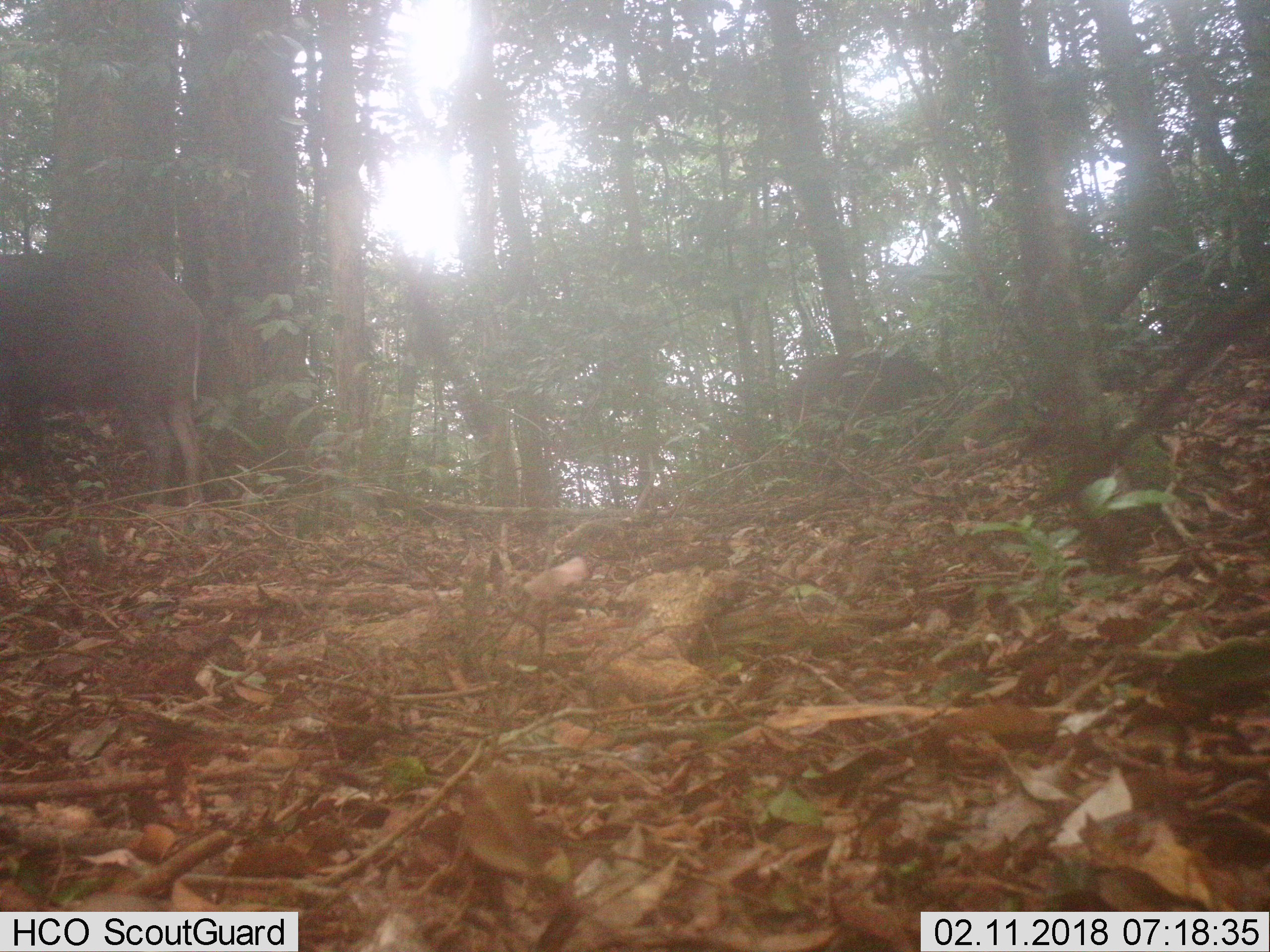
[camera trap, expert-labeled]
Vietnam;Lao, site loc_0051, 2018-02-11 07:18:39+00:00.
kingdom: Animalia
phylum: Chordata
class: Mammalia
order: Artiodactyla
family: Suidae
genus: Sus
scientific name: Sus scrofa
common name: eurasian wild pig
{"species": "eurasian wild pig (Sus scrofa)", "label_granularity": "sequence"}